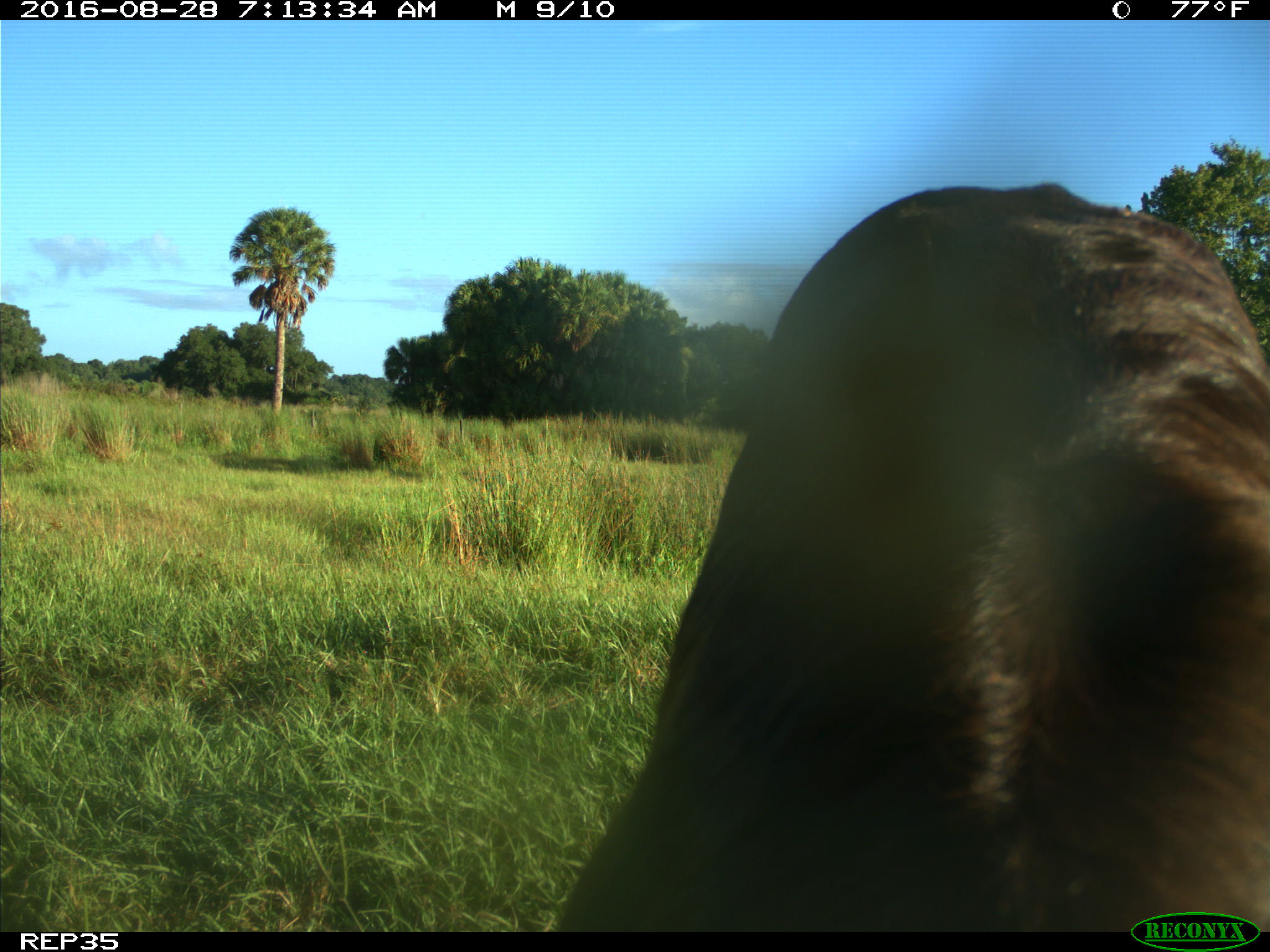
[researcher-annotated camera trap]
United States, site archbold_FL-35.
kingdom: Animalia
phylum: Chordata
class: Mammalia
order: Artiodactyla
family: Bovidae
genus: Bos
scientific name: Bos taurus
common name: domestic cow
Bos taurus (domestic cow).